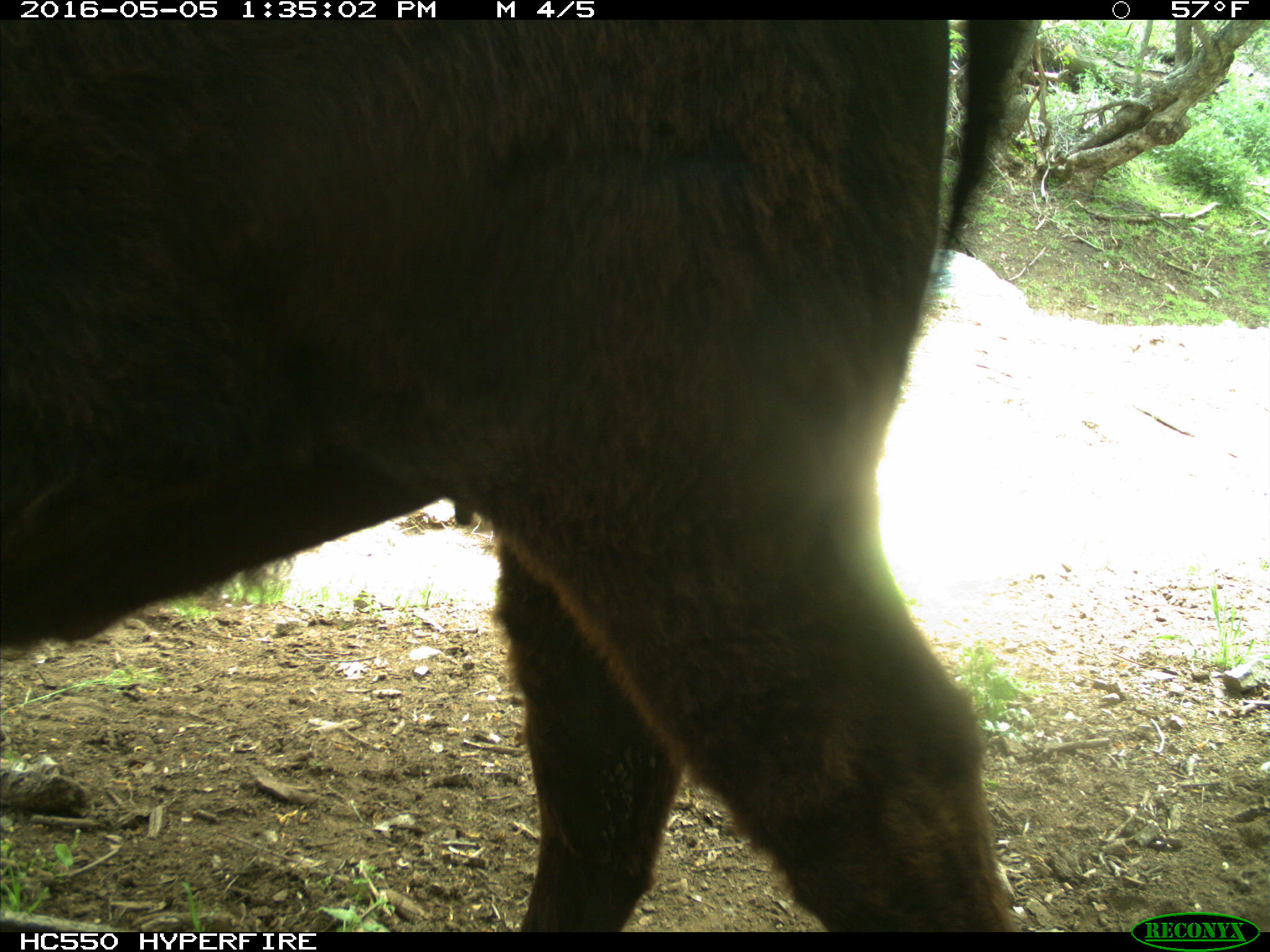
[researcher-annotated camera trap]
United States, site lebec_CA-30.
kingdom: Animalia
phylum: Chordata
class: Mammalia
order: Artiodactyla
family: Bovidae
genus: Bos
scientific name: Bos taurus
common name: domestic cow